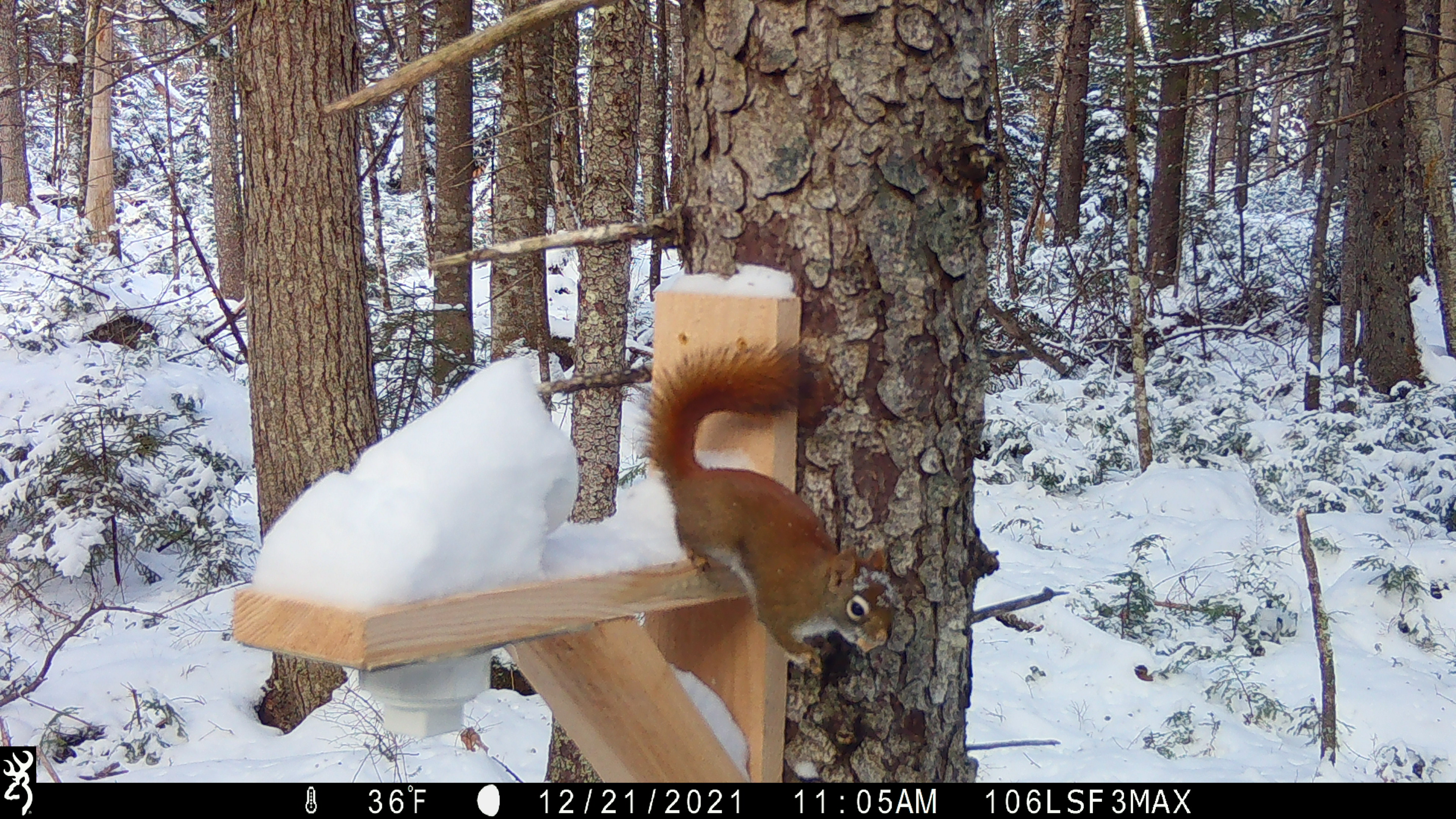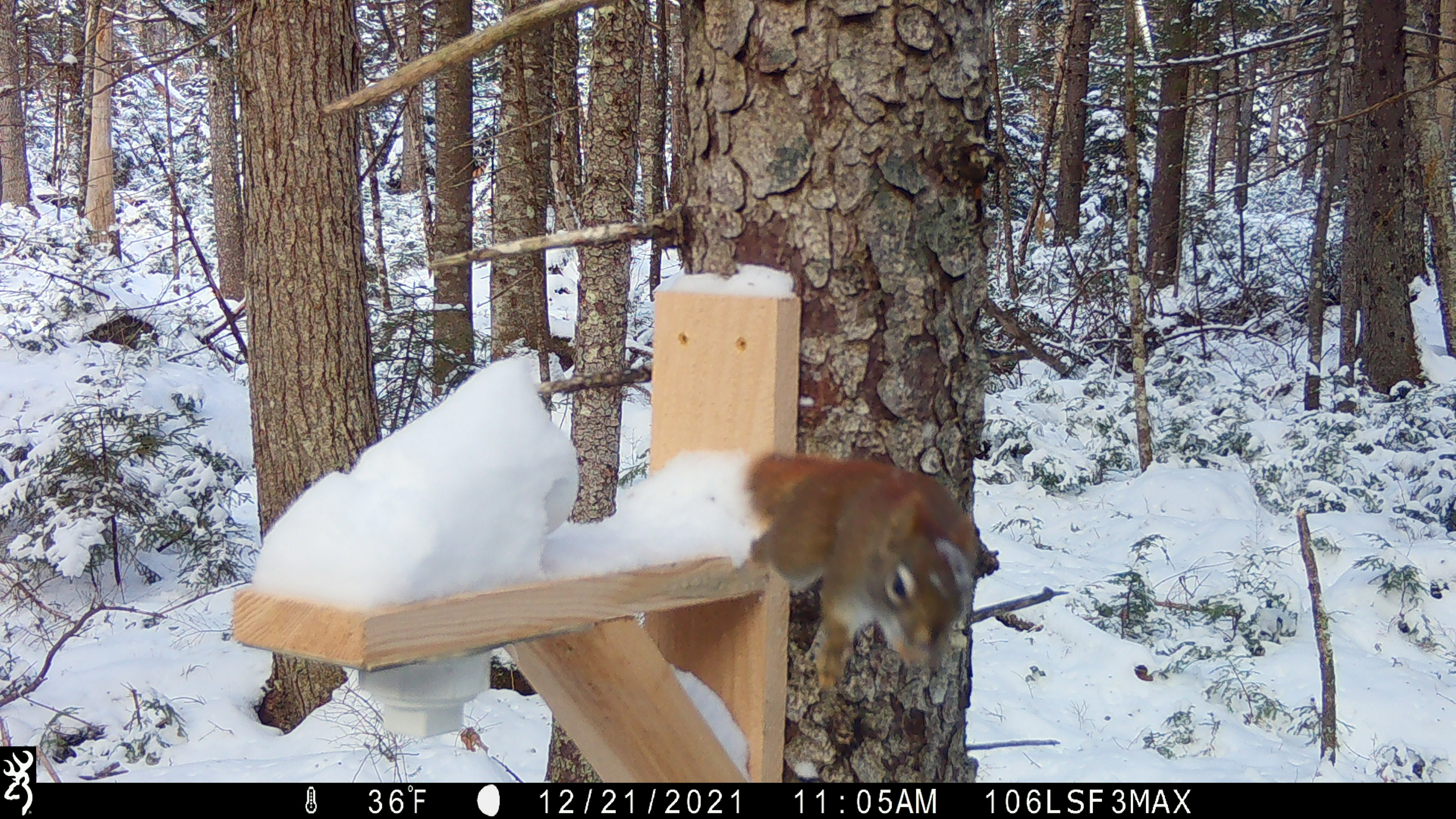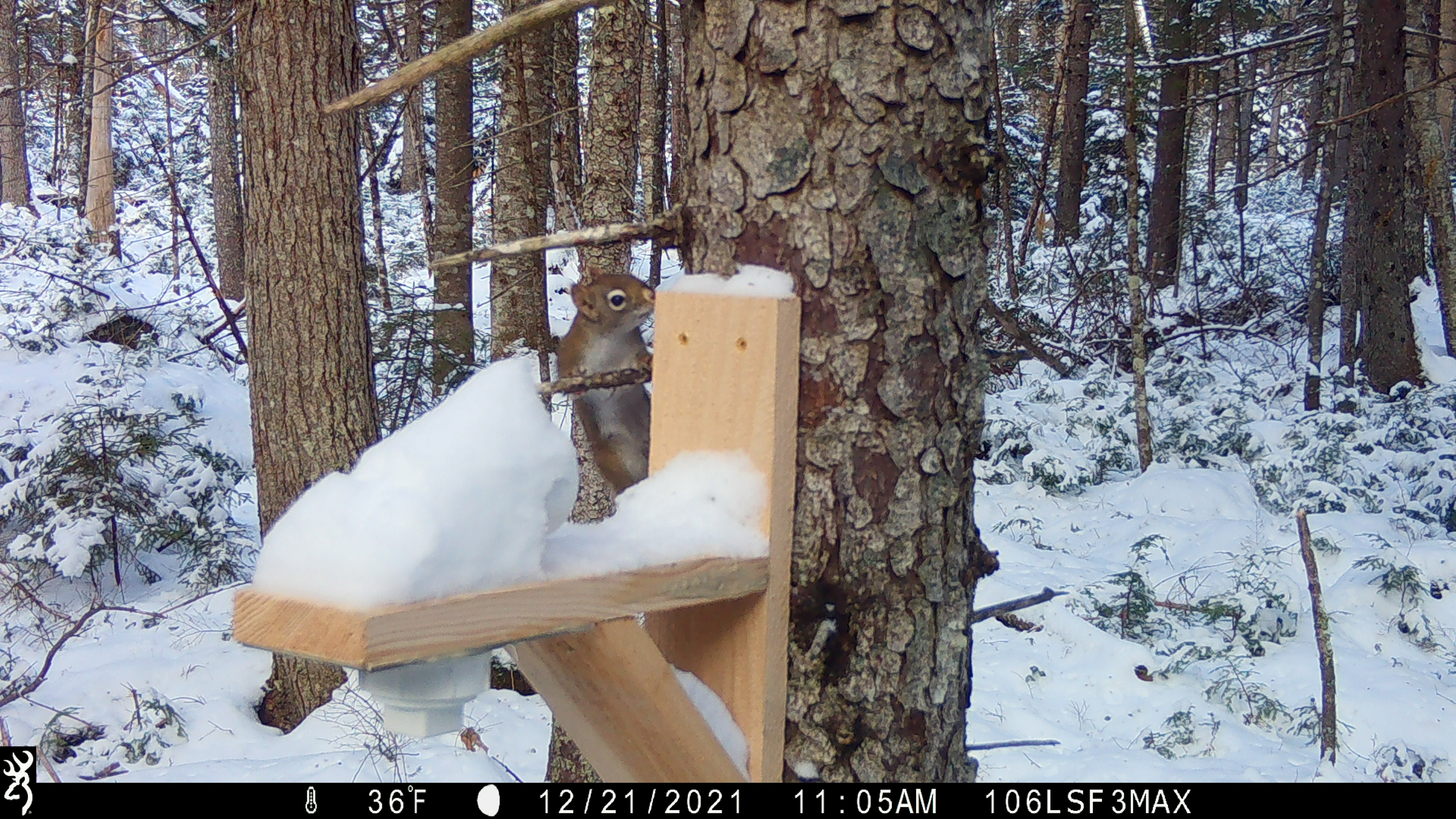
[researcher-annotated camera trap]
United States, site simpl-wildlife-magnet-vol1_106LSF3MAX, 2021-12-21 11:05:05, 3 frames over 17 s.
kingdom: Animalia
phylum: Chordata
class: Mammalia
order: Rodentia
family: Sciuridae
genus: Tamiasciurus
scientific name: Tamiasciurus hudsonicus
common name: red squirrel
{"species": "red squirrel (Tamiasciurus hudsonicus)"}